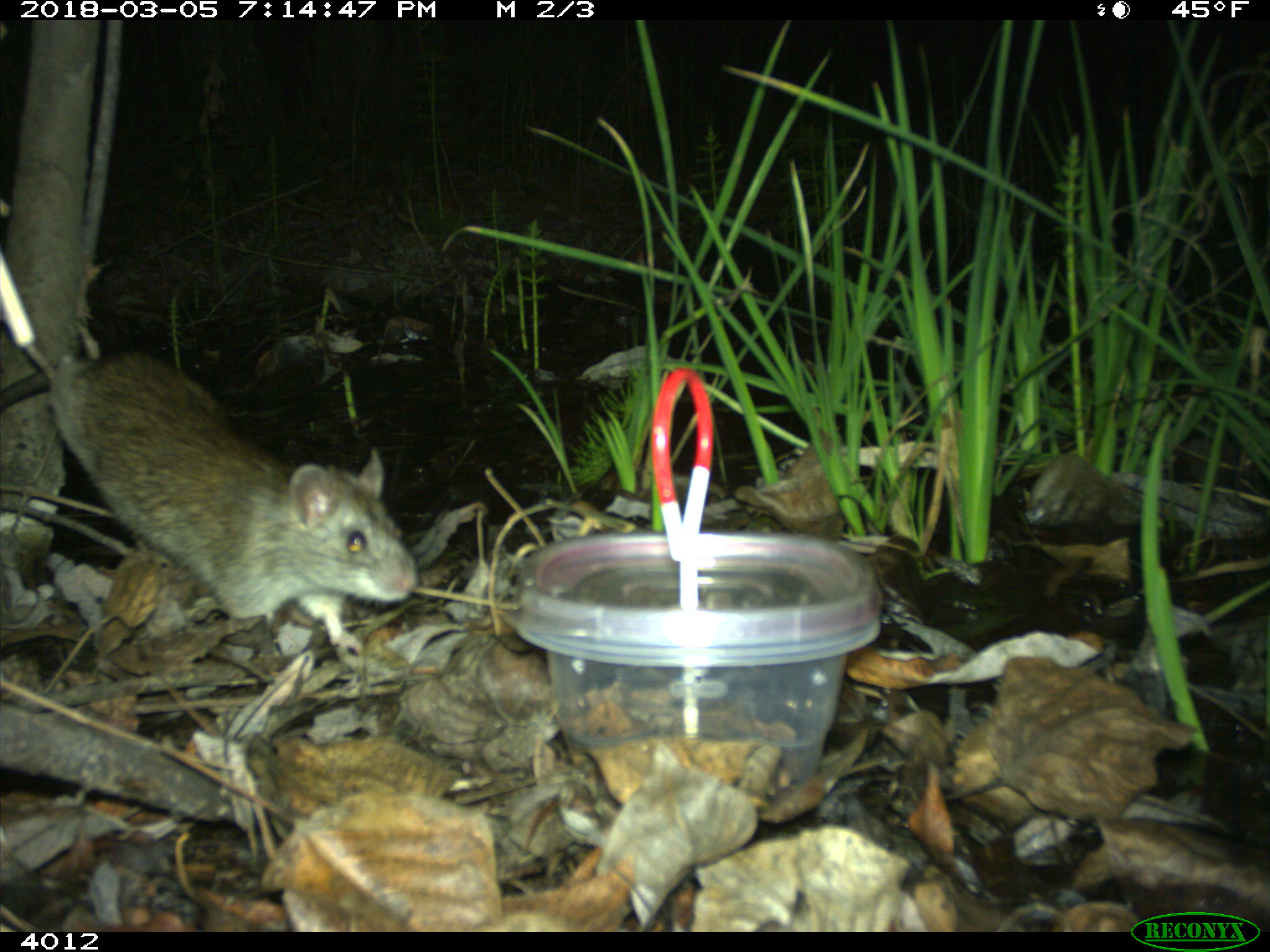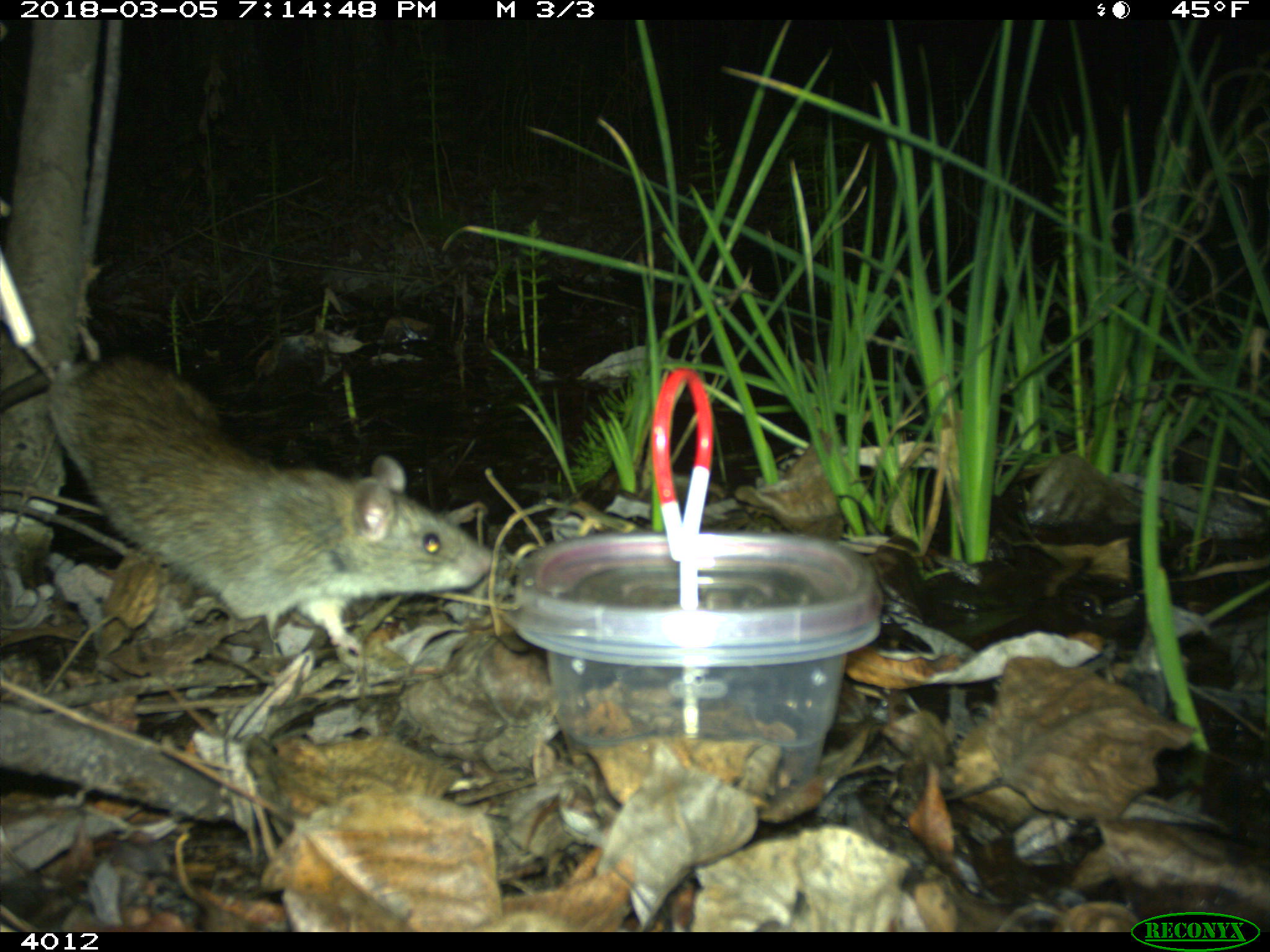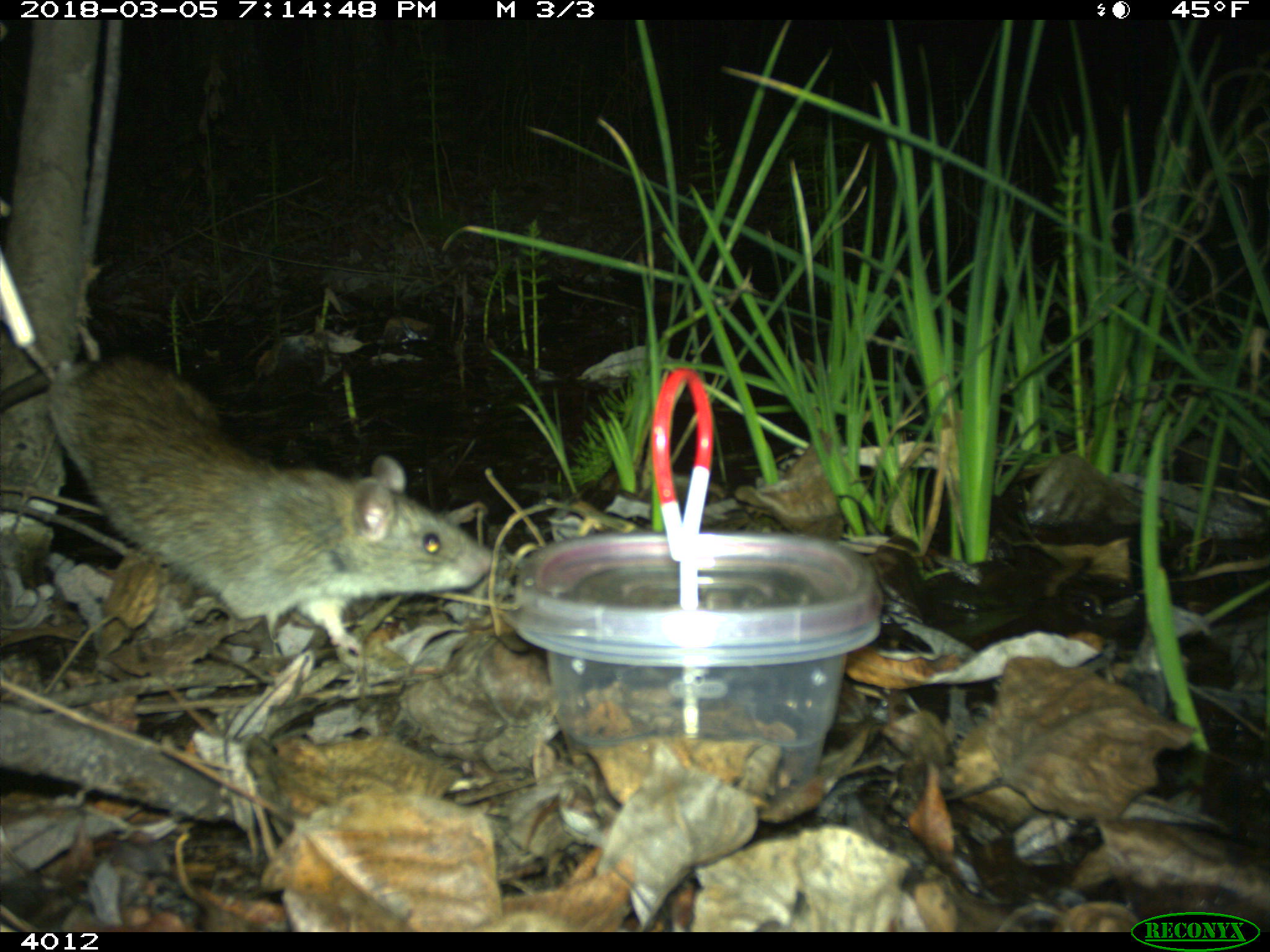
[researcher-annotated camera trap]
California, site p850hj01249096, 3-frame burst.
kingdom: Animalia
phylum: Chordata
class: Mammalia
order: Rodentia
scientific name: Rodentia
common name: rodent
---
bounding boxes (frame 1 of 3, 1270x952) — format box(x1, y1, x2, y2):
rodent: box(0, 316, 417, 654)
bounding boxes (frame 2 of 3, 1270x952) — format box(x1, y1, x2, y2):
rodent: box(0, 309, 492, 655)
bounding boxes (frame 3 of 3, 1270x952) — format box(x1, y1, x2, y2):
rodent: box(0, 259, 494, 654)